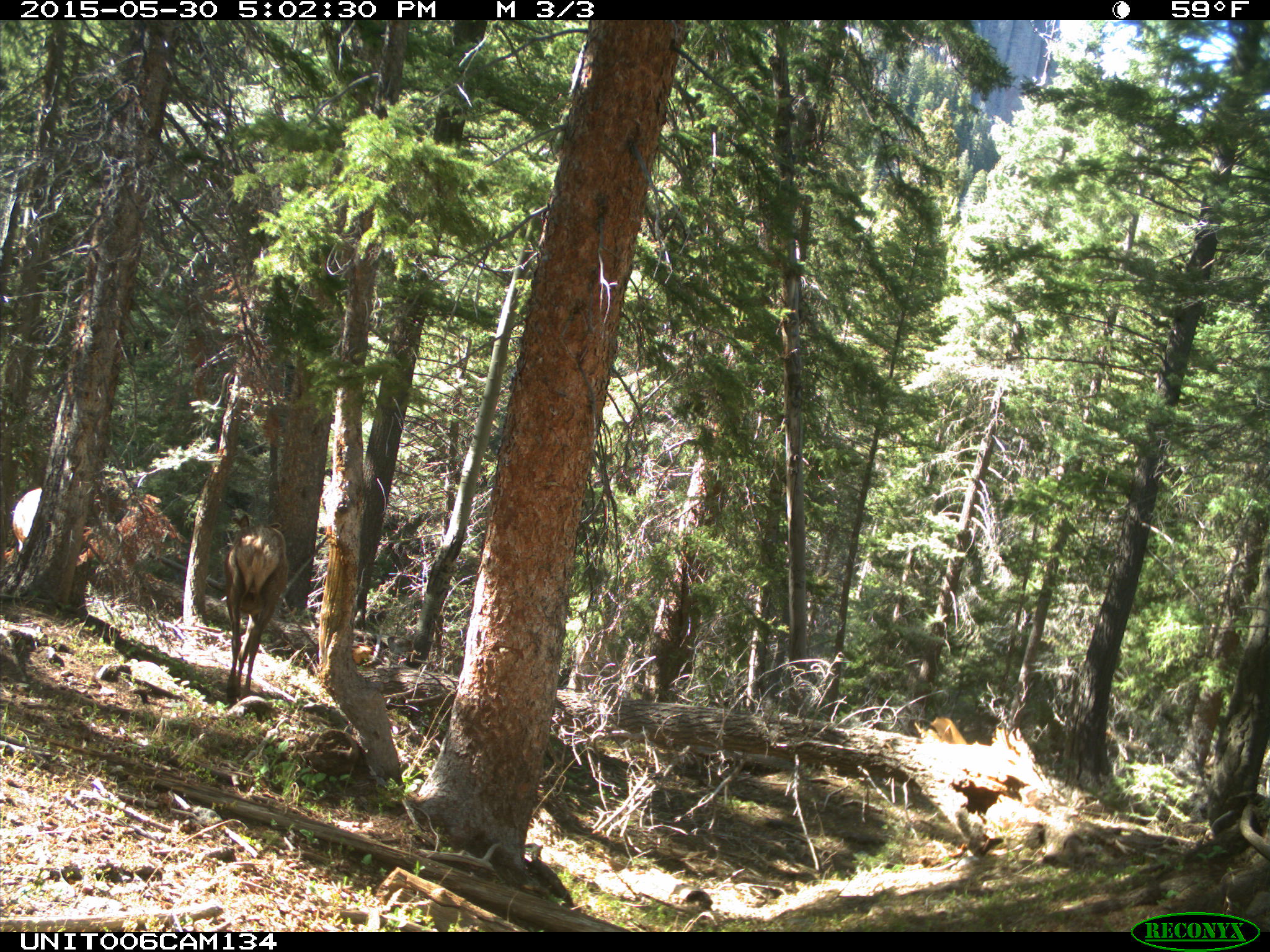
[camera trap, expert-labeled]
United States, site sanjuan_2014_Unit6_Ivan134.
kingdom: Animalia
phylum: Chordata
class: Mammalia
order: Artiodactyla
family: Cervidae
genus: Cervus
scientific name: Cervus elaphus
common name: red deer